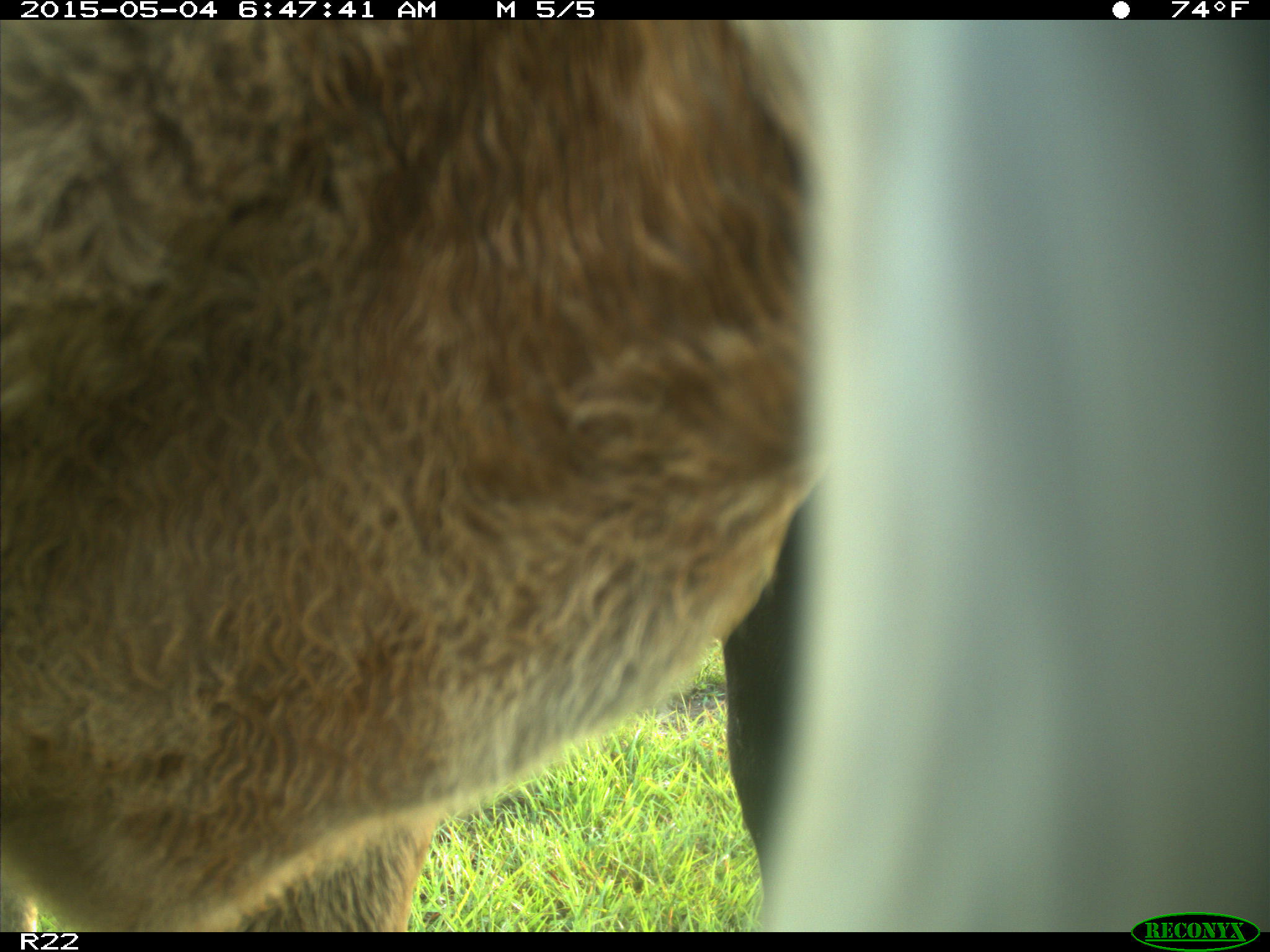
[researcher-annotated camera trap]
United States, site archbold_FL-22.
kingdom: Animalia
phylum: Chordata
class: Mammalia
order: Artiodactyla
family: Bovidae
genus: Bos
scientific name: Bos taurus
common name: domestic cow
Bos taurus (domestic cow).